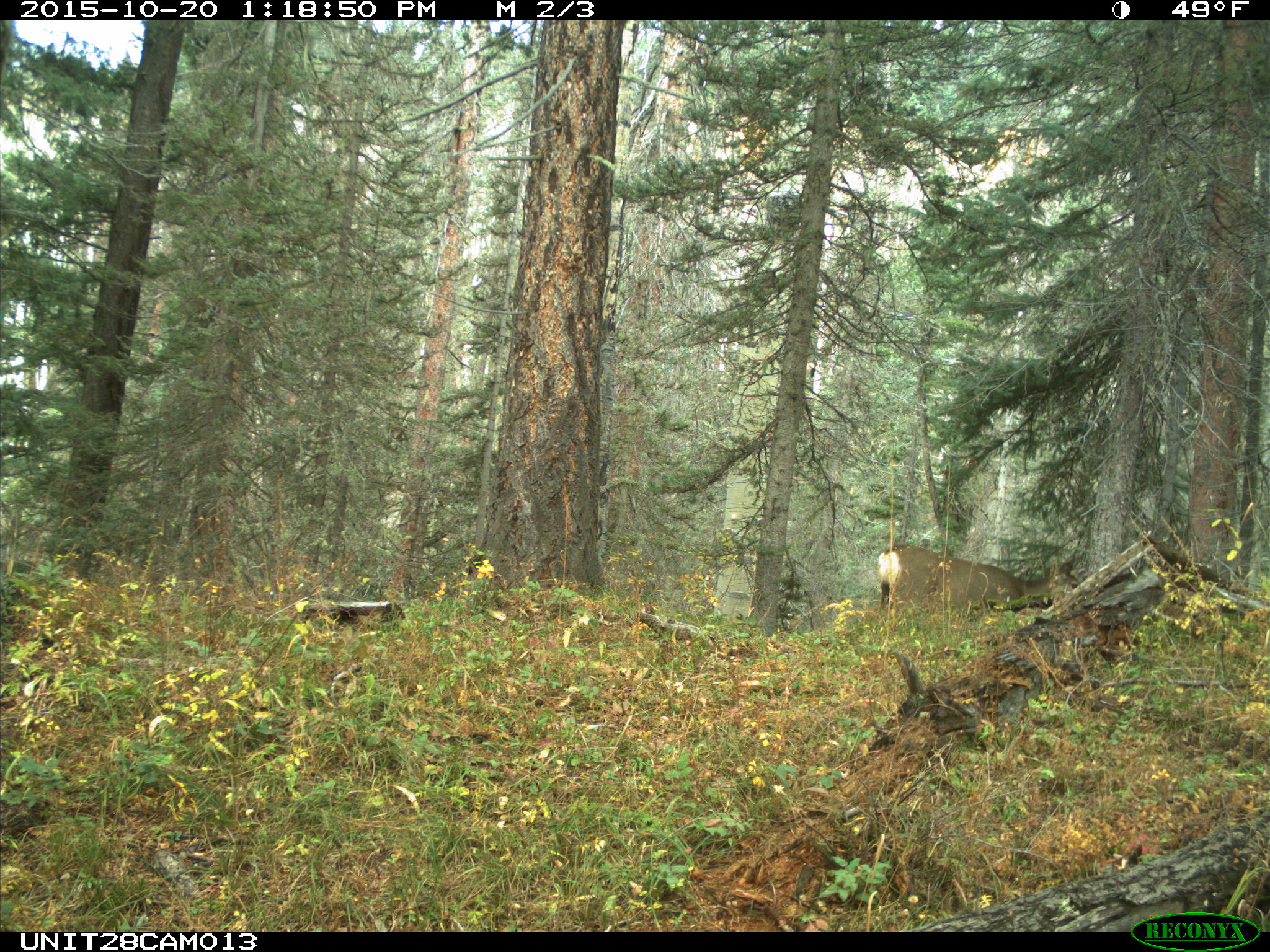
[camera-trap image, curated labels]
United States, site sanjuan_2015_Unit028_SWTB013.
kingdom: Animalia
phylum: Chordata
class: Mammalia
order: Artiodactyla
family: Cervidae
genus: Odocoileus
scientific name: Odocoileus hemionus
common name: mule deer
Odocoileus hemionus (mule deer).